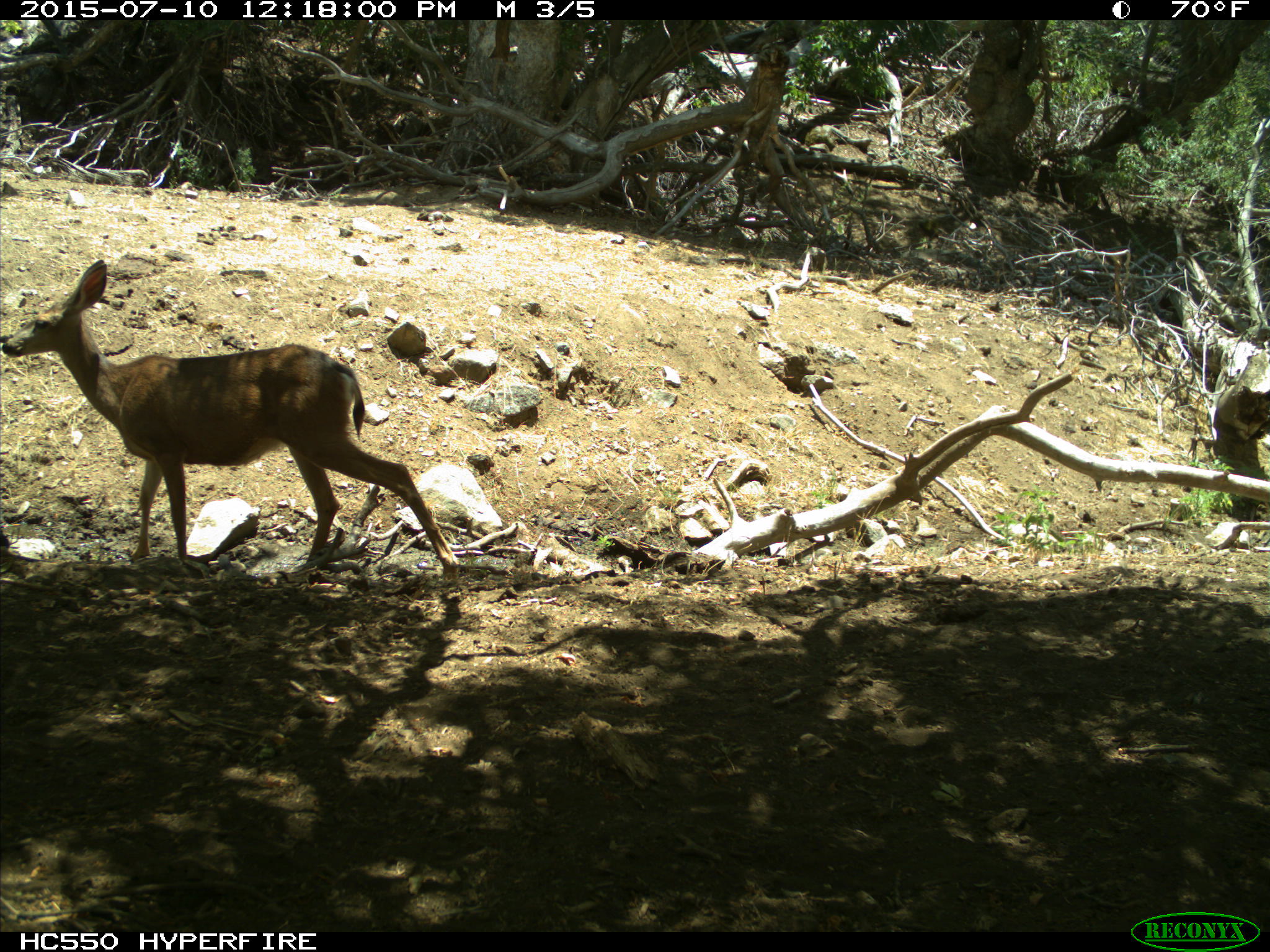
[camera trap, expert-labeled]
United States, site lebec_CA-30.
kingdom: Animalia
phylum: Chordata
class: Mammalia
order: Artiodactyla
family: Cervidae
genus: Odocoileus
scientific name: Odocoileus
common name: deer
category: unidentified deer